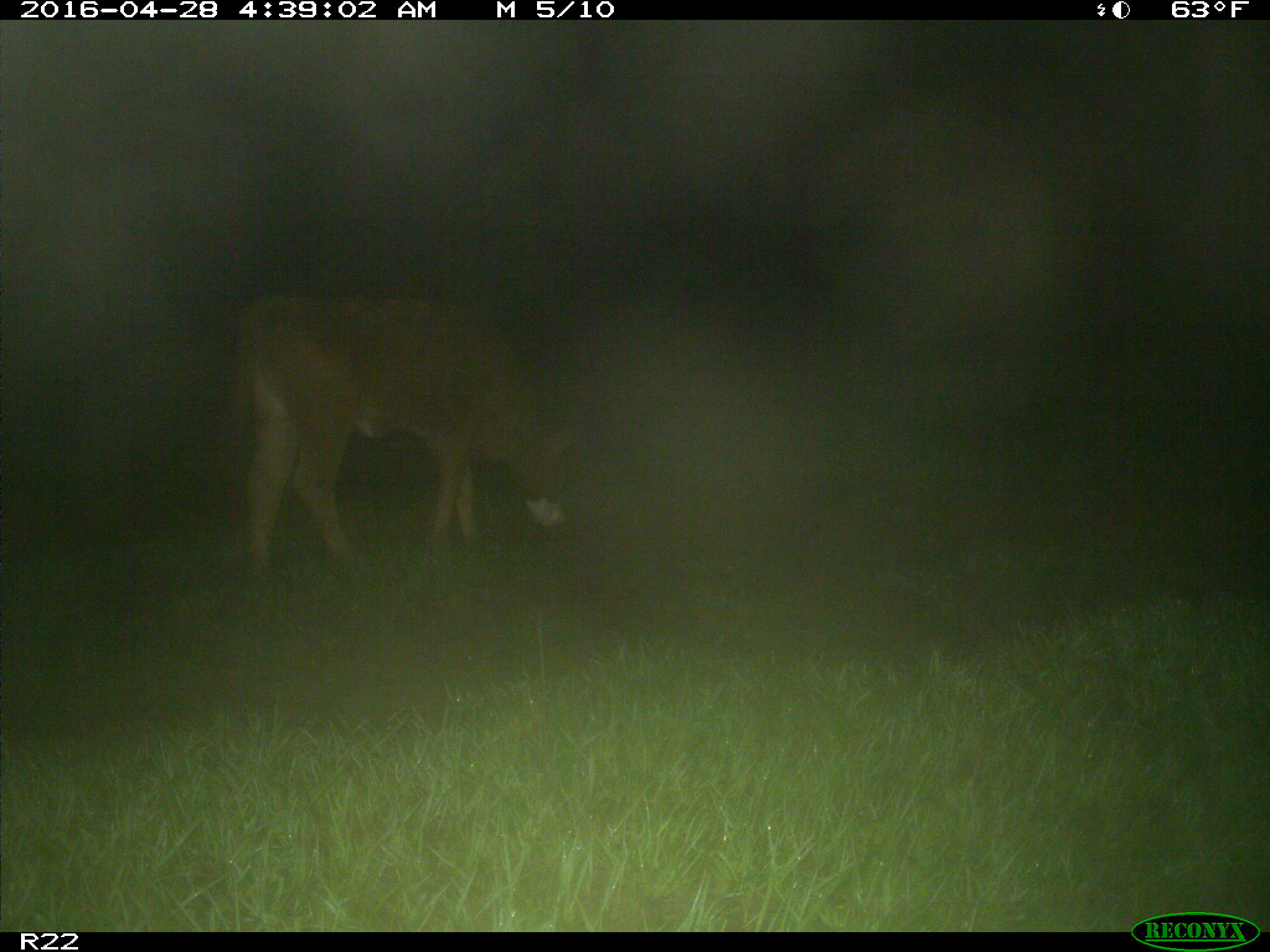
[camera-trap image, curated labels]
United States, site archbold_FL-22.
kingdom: Animalia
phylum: Chordata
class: Mammalia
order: Artiodactyla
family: Bovidae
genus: Bos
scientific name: Bos taurus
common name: domestic cow